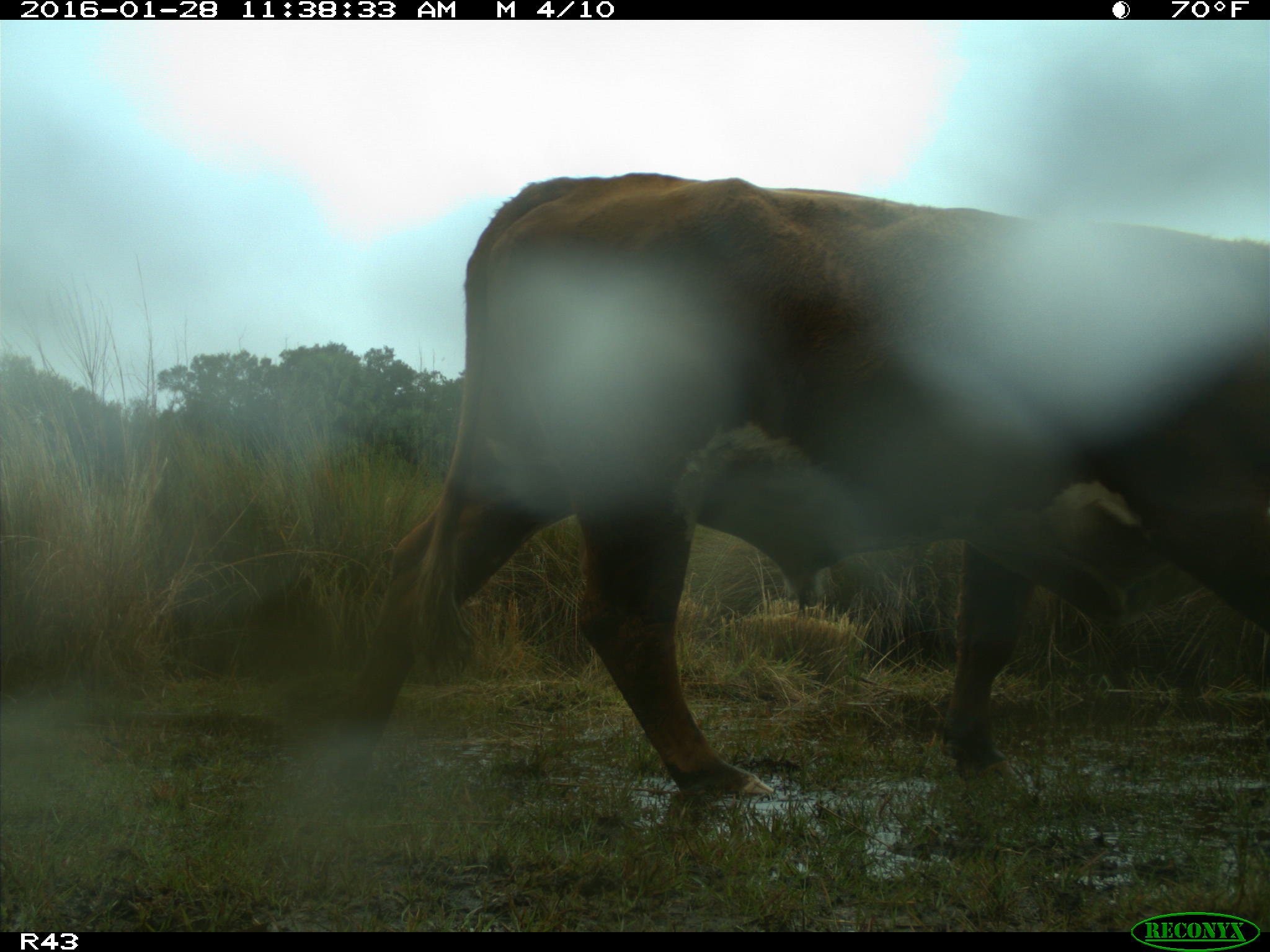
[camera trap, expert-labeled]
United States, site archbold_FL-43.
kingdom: Animalia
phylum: Chordata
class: Mammalia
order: Artiodactyla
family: Bovidae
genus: Bos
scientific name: Bos taurus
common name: domestic cow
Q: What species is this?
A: Bos taurus (domestic cow).